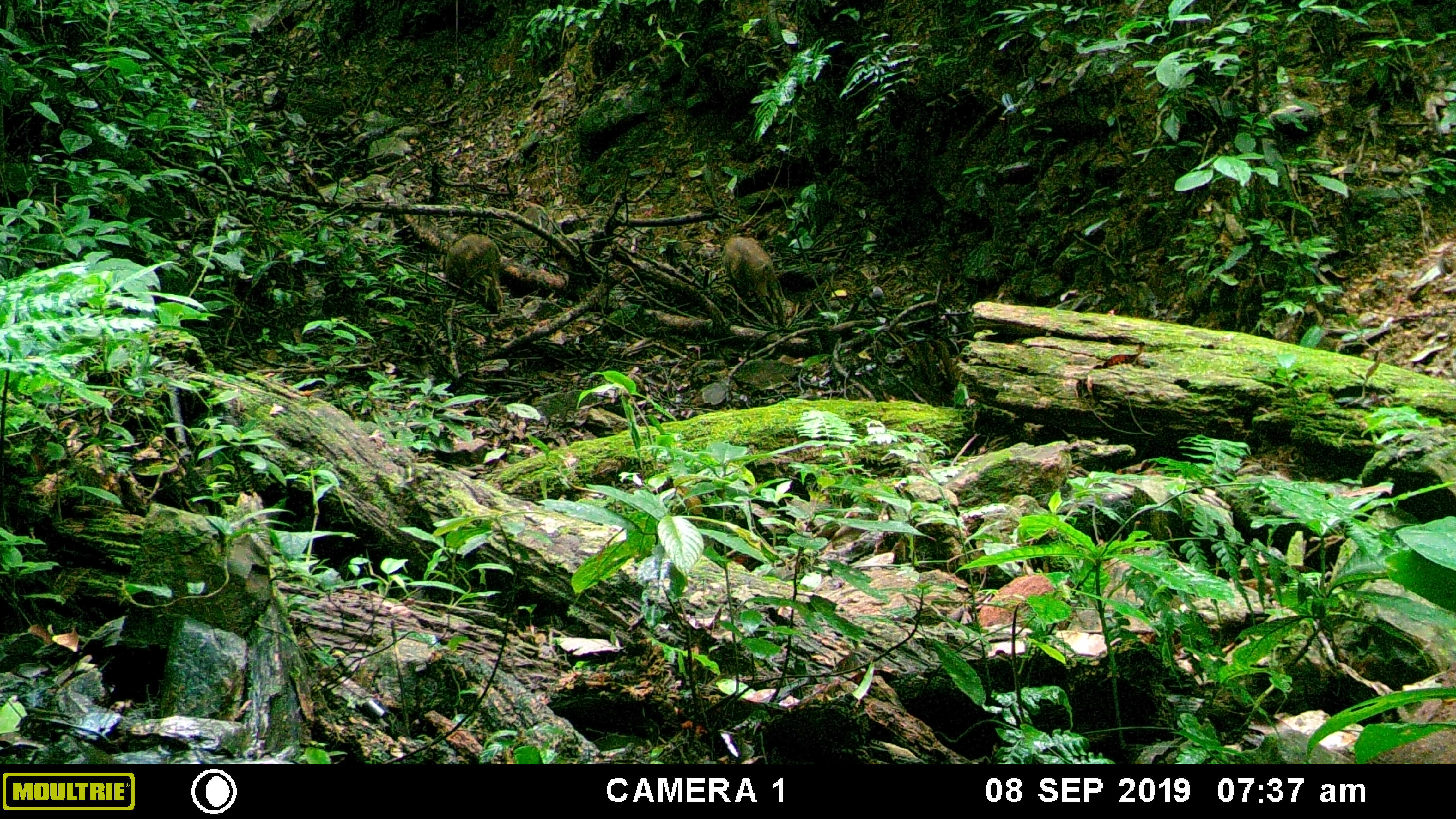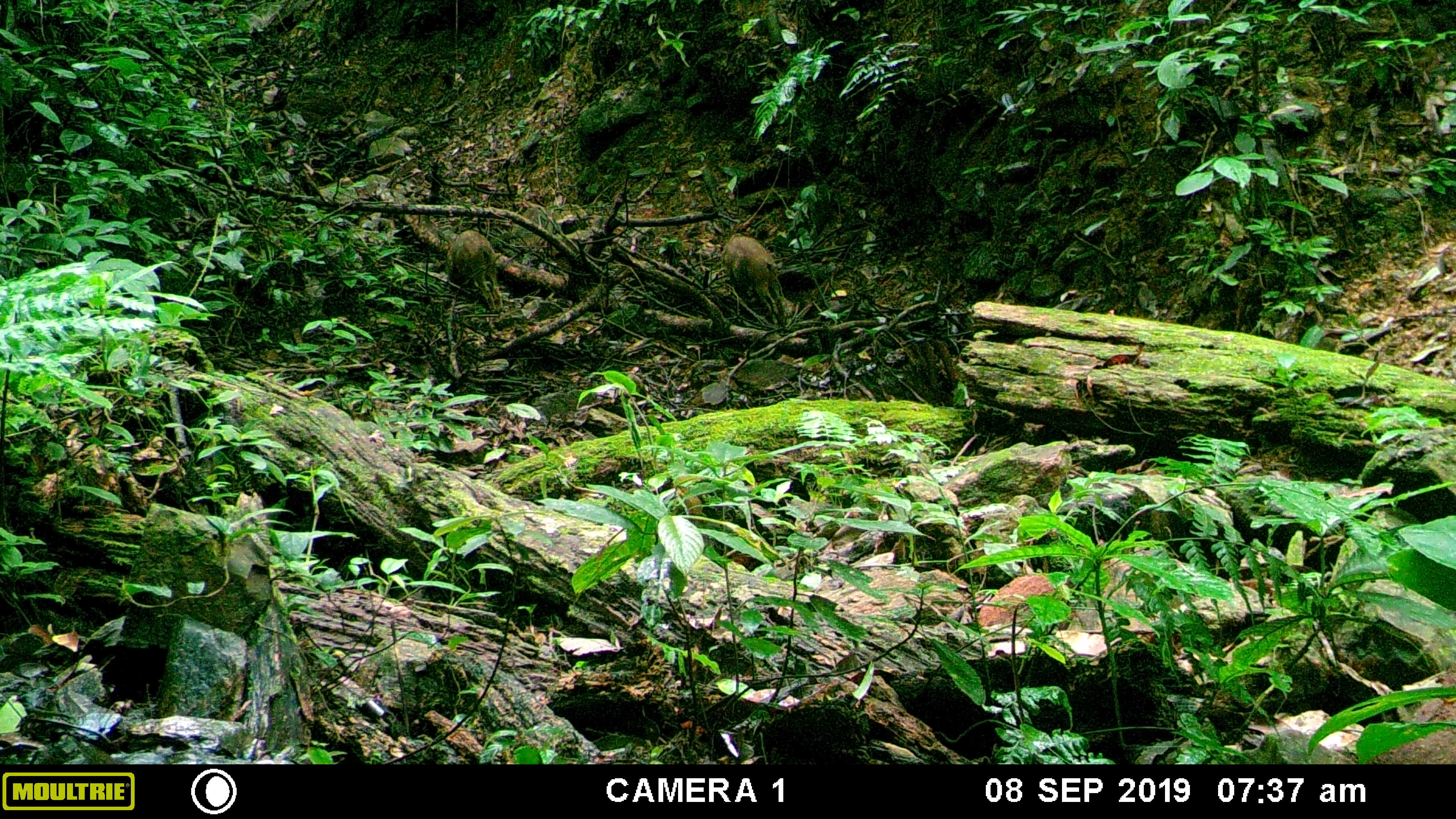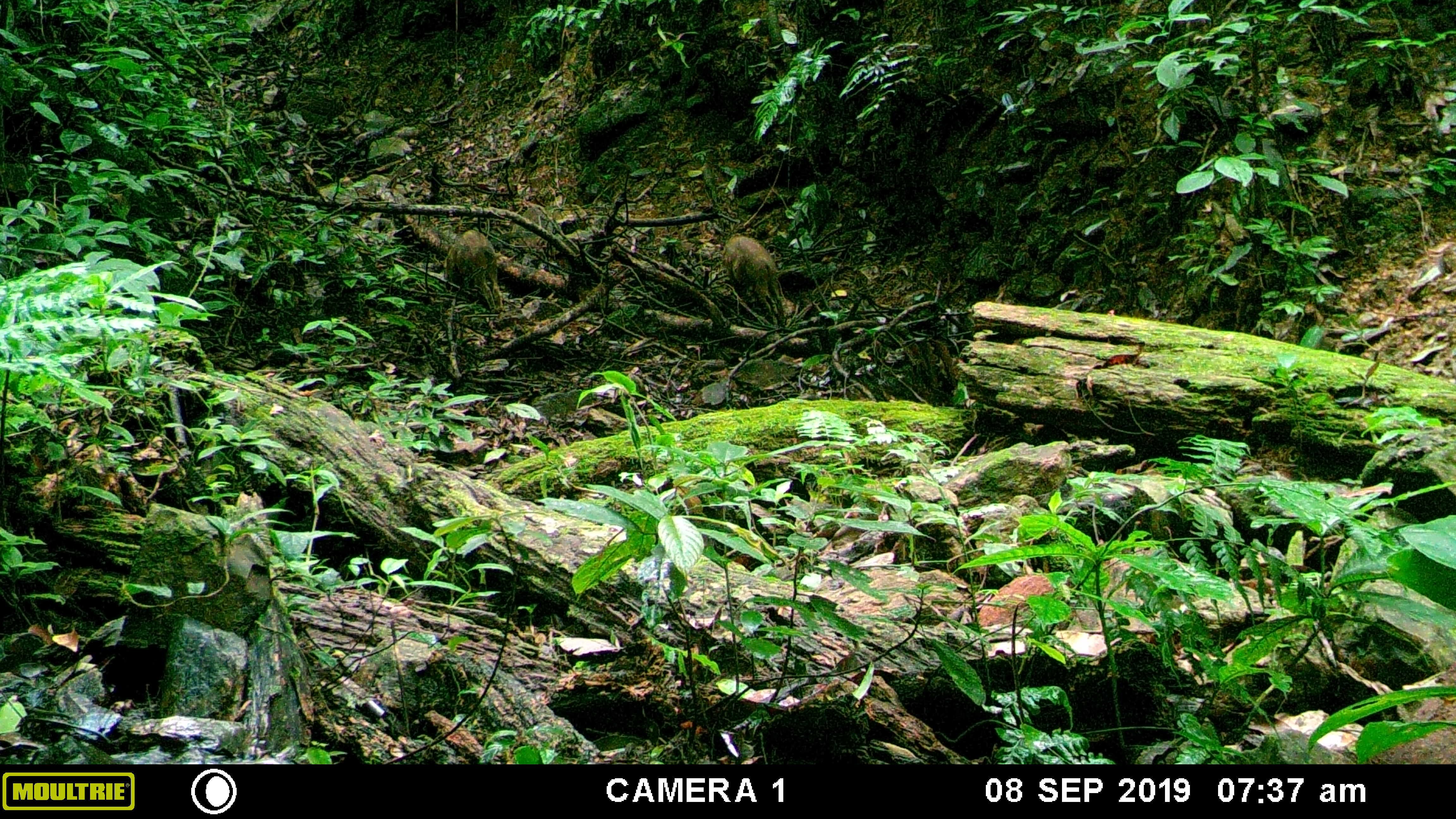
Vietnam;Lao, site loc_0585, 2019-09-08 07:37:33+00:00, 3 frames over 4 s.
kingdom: Animalia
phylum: Chordata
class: Mammalia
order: Artiodactyla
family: Suidae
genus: Sus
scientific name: Sus scrofa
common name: eurasian wild pig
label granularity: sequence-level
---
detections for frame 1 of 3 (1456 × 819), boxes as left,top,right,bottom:
eurasian wild pig: 723,234,786,327; 443,233,504,314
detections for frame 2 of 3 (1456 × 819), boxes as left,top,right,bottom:
eurasian wild pig: 719,234,788,329; 445,229,504,311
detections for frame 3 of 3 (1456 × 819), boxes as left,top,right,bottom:
eurasian wild pig: 721,235,788,328; 444,229,505,313